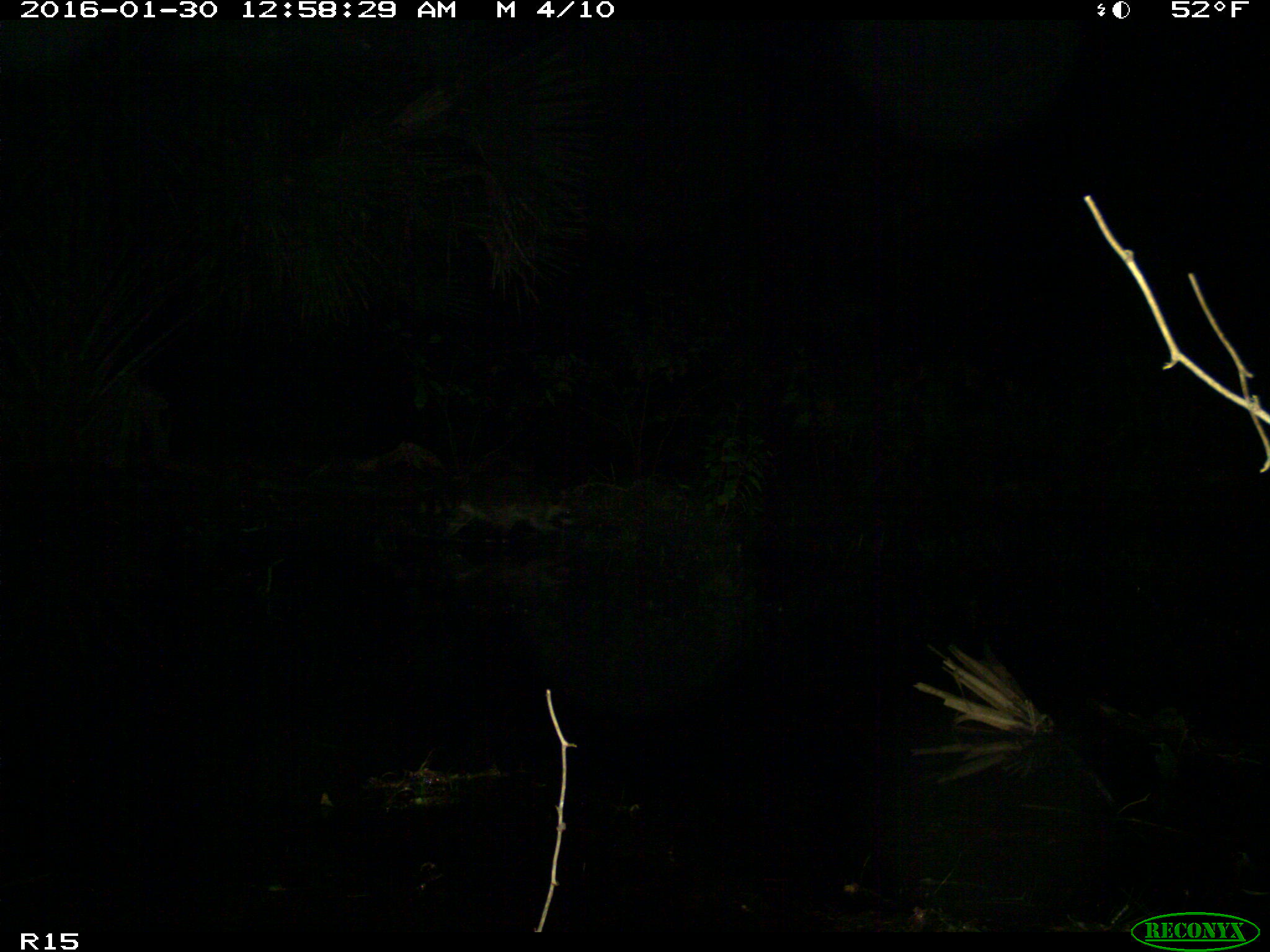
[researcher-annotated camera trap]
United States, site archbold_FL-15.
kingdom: Animalia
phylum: Chordata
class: Mammalia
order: Carnivora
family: Procyonidae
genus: Procyon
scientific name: Procyon lotor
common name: common raccoon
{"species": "Procyon lotor (common raccoon)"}